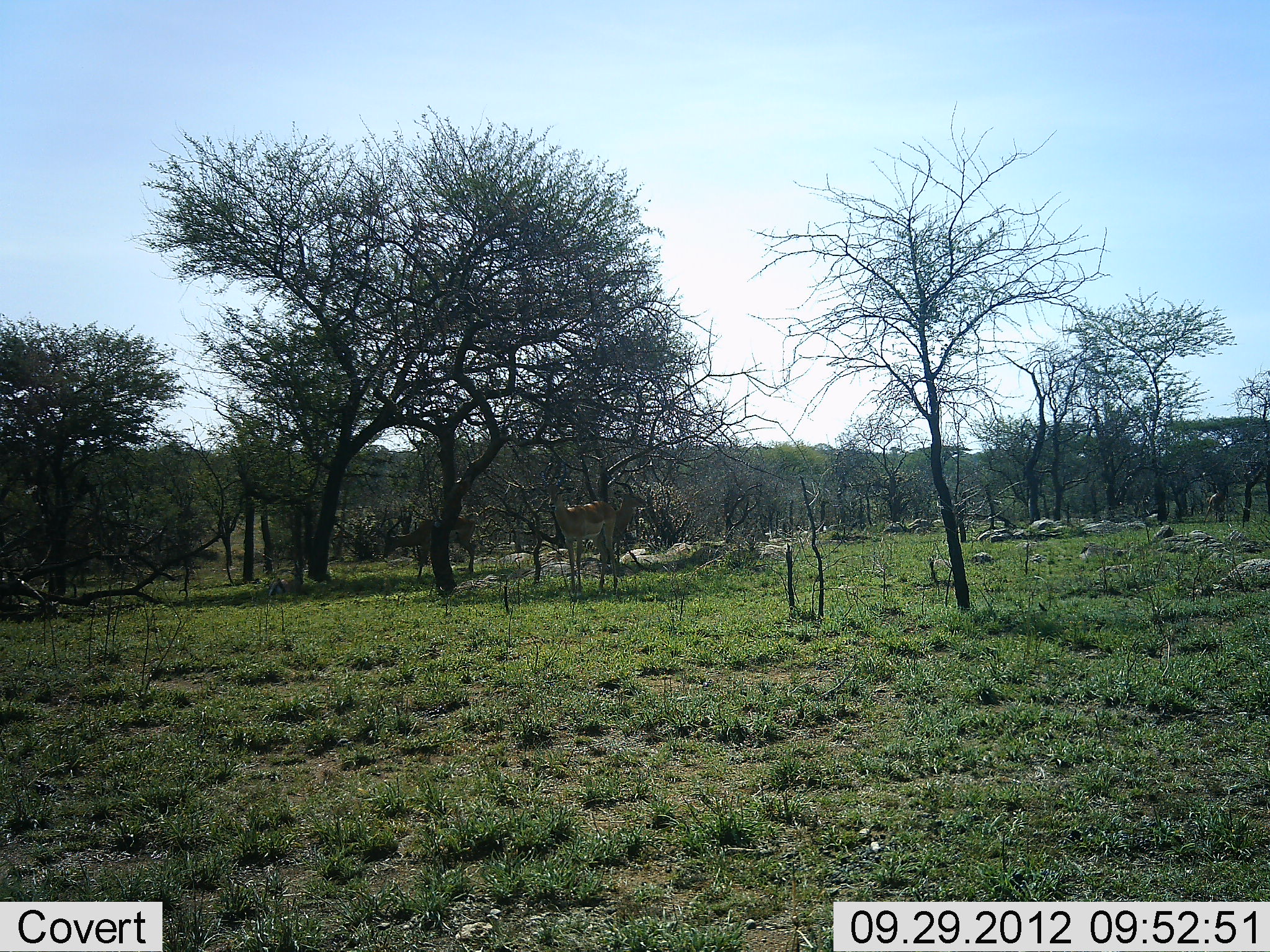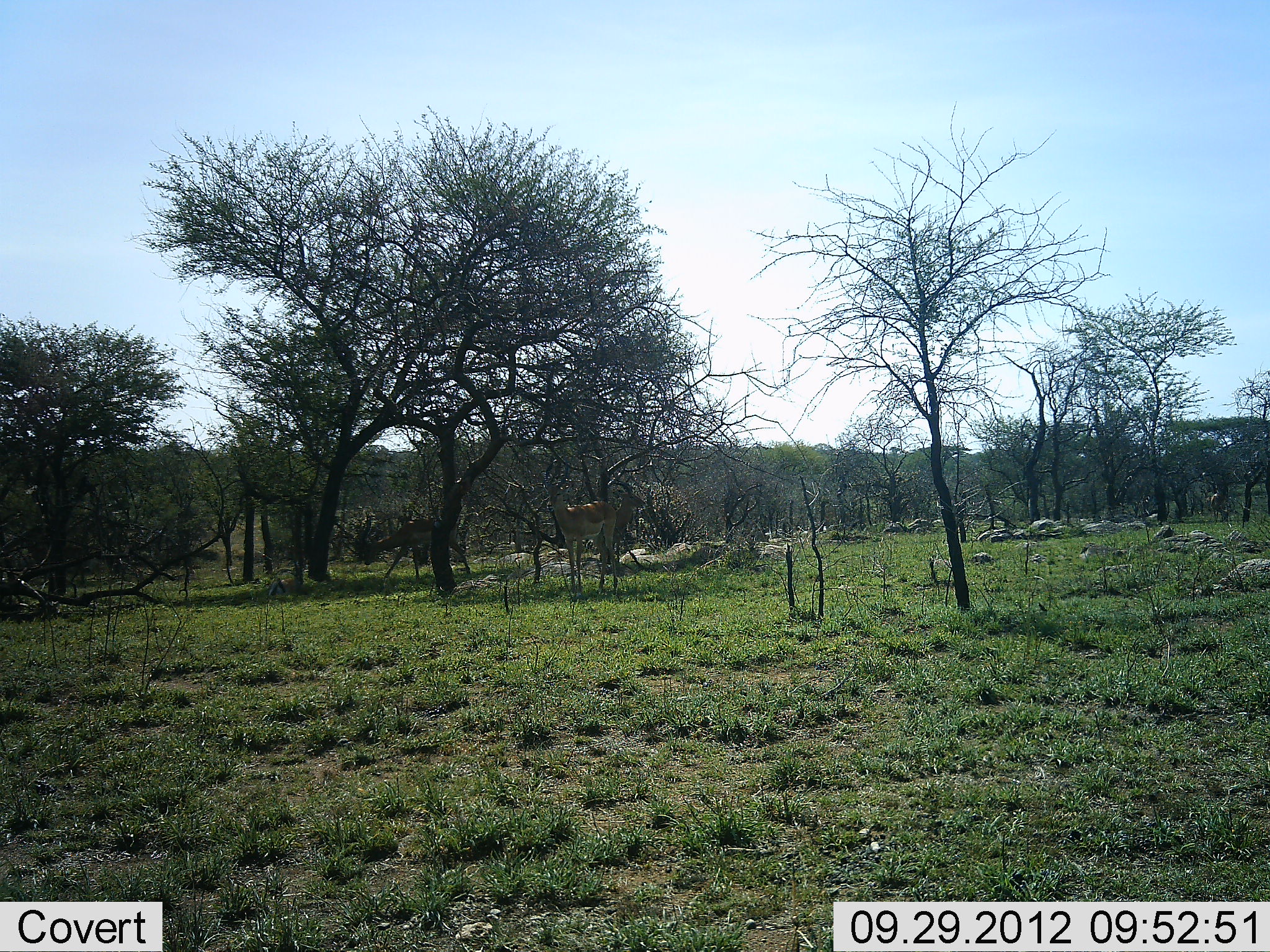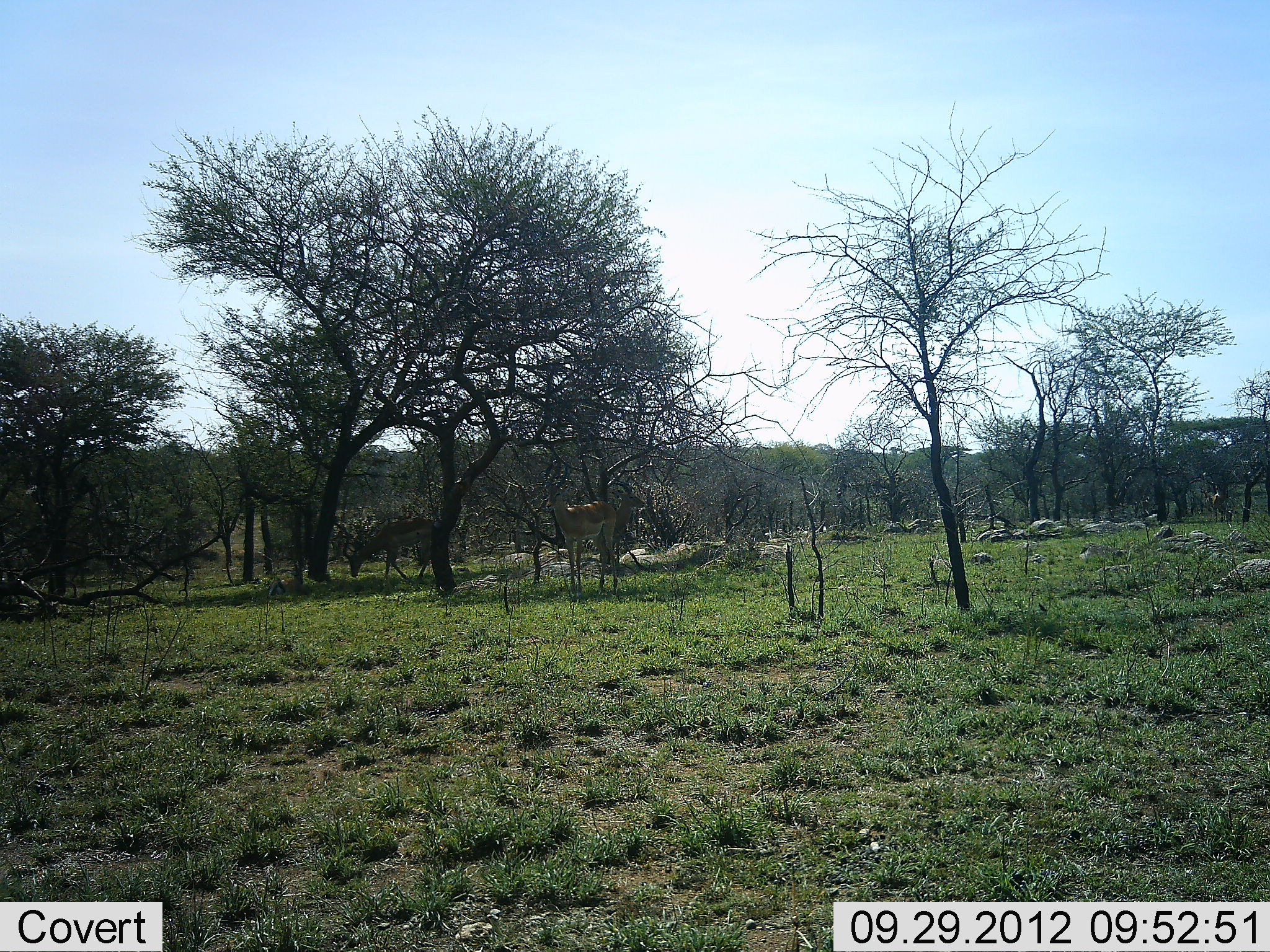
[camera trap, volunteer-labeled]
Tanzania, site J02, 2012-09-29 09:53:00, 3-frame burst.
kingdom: Animalia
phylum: Chordata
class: Mammalia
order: Artiodactyla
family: Bovidae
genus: Aepyceros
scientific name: Aepyceros melampus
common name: impala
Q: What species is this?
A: Impala (Aepyceros melampus).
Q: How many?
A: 2.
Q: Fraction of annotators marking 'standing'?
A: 70%.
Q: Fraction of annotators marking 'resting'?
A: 0%.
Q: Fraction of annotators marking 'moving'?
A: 50%.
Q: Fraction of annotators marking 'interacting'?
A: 0%.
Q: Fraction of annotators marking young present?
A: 0%.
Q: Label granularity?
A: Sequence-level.